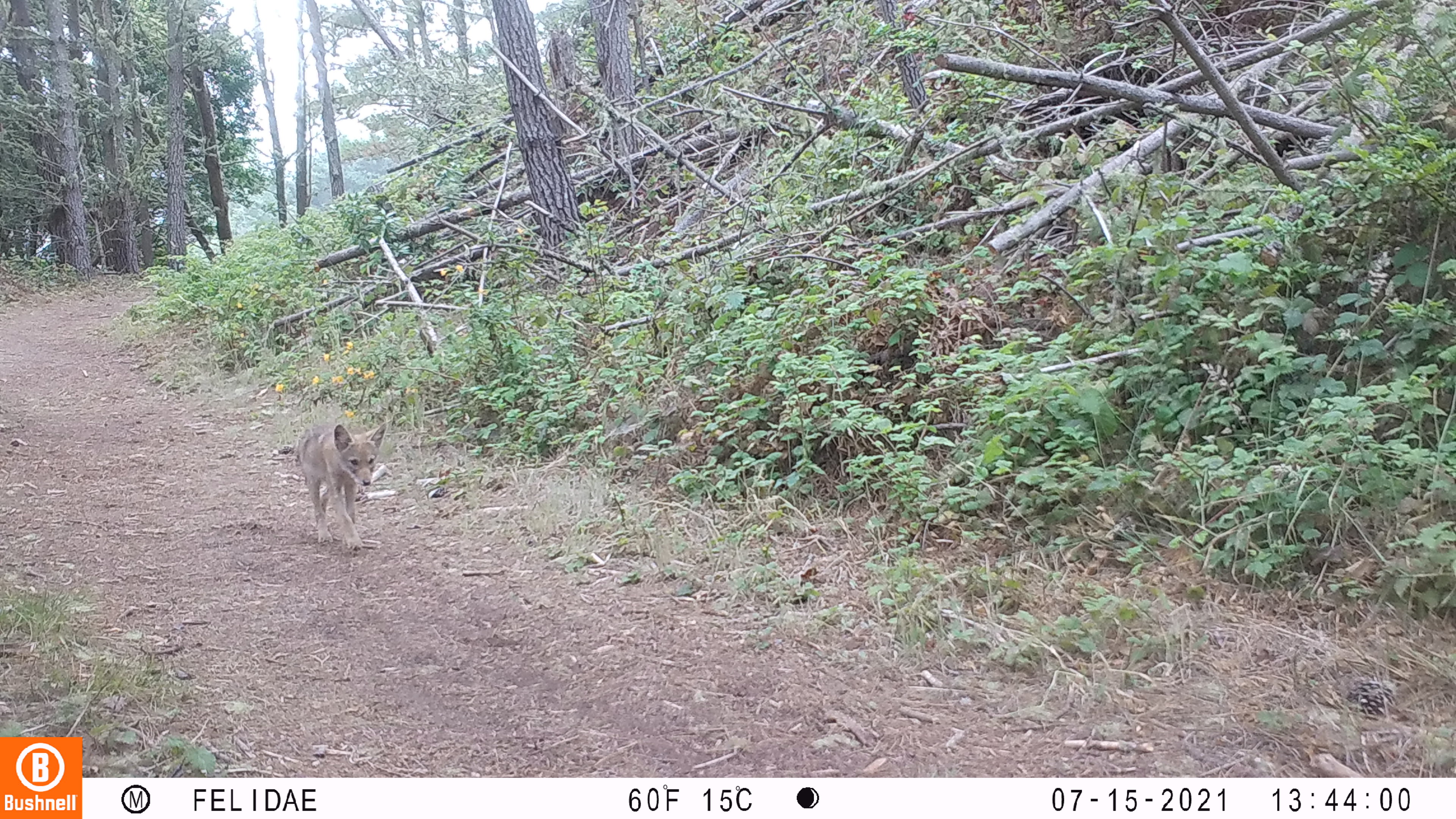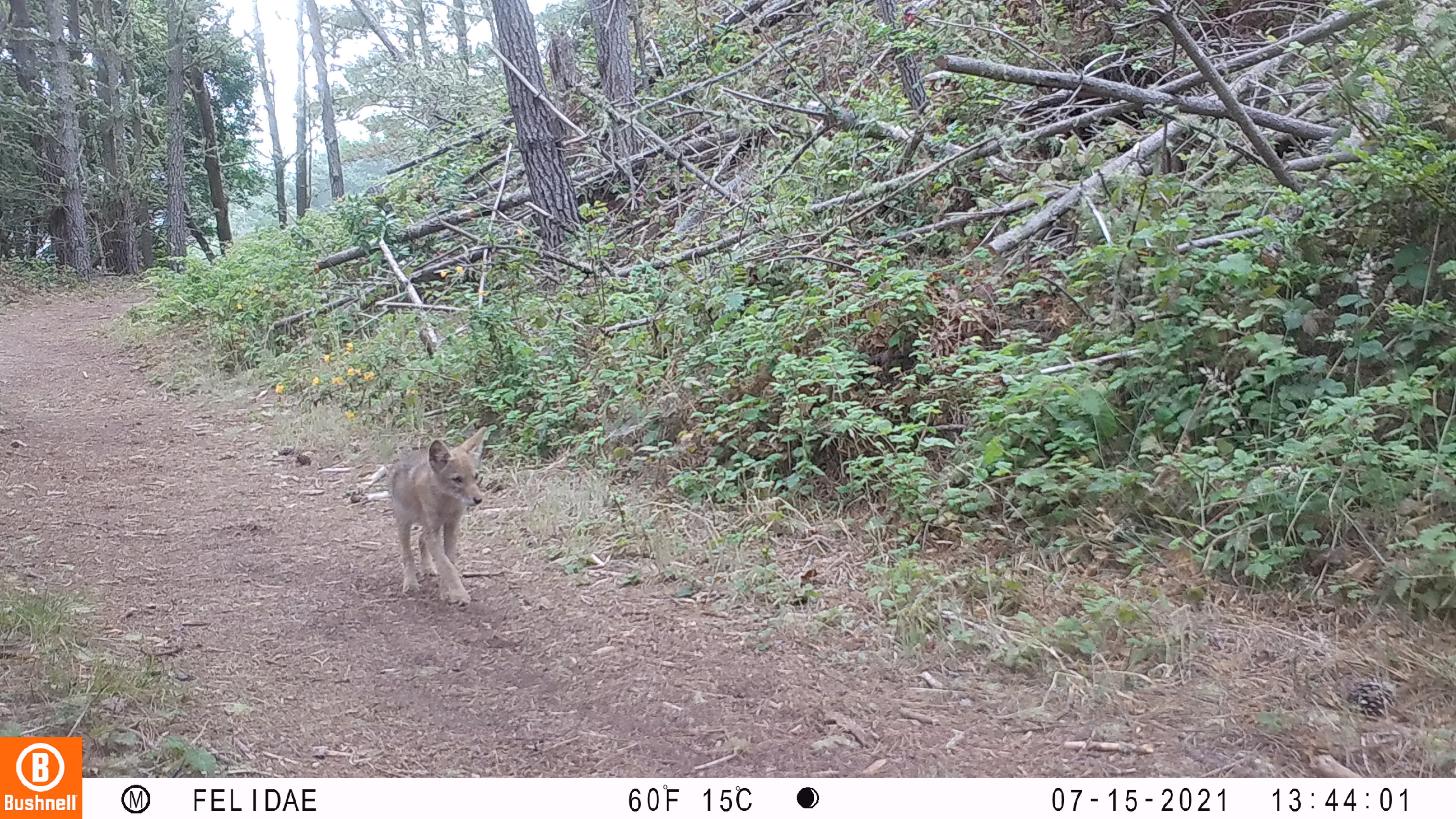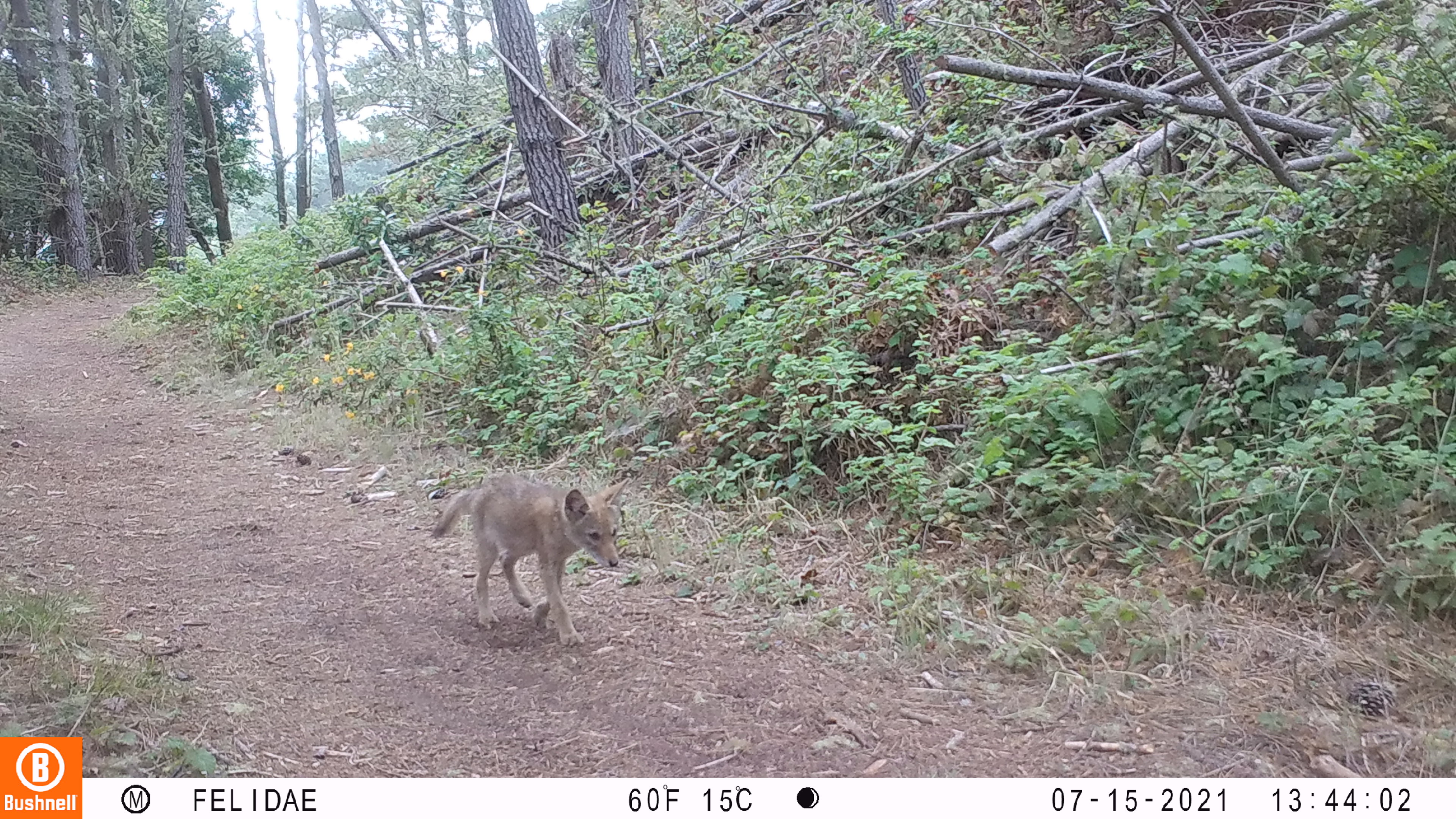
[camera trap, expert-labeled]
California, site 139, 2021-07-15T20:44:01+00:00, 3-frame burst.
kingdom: Animalia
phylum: Chordata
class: Mammalia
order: Carnivora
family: Canidae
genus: Canis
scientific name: Canis latrans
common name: coyote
Coyote (Canis latrans).